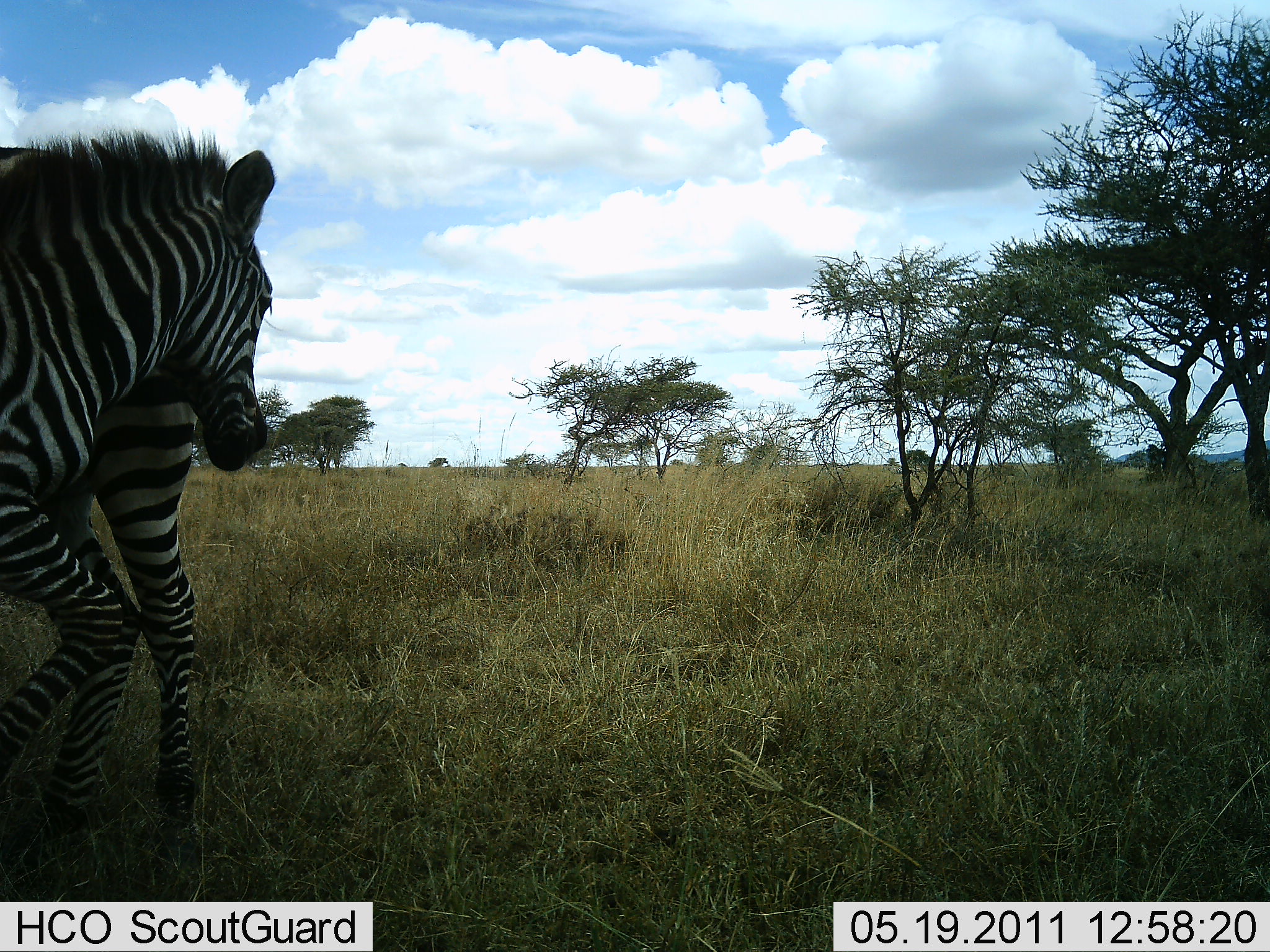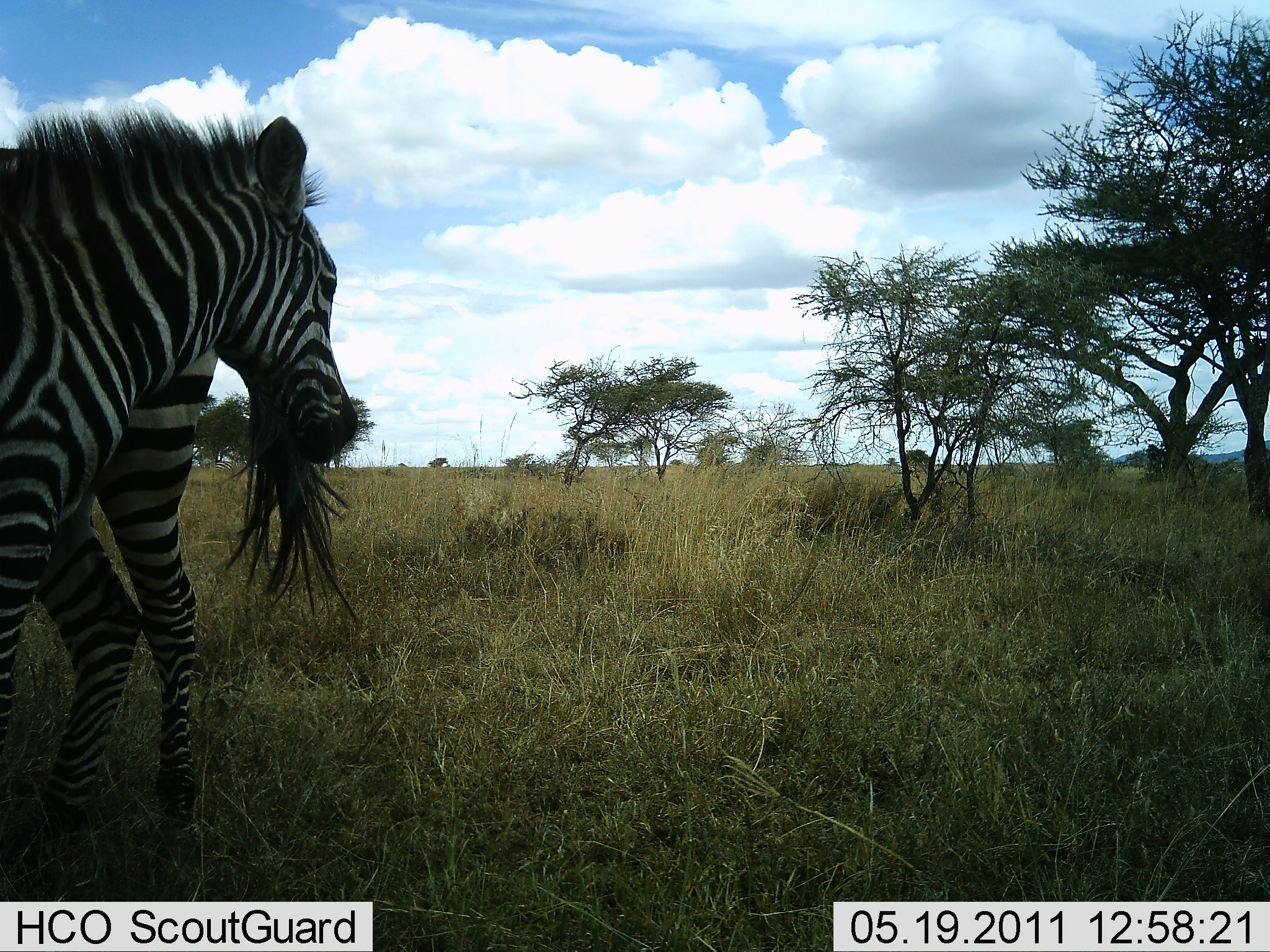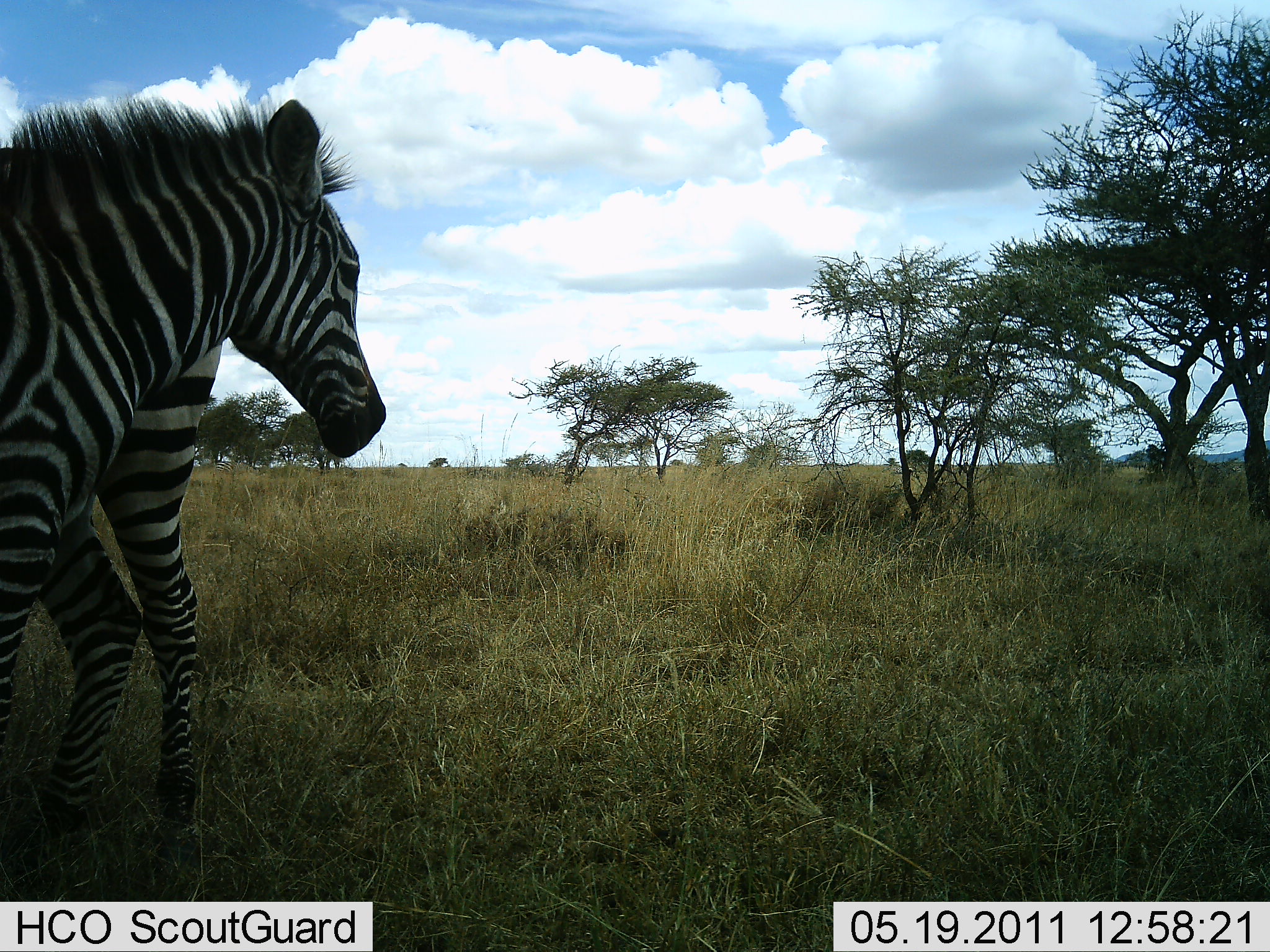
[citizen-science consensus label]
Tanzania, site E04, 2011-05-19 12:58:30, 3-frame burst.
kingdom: Animalia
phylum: Chordata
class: Mammalia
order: Perissodactyla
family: Equidae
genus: Equus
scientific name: Equus quagga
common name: plains zebra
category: zebra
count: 2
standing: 67%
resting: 8%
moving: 0%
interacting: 42%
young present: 17%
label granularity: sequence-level